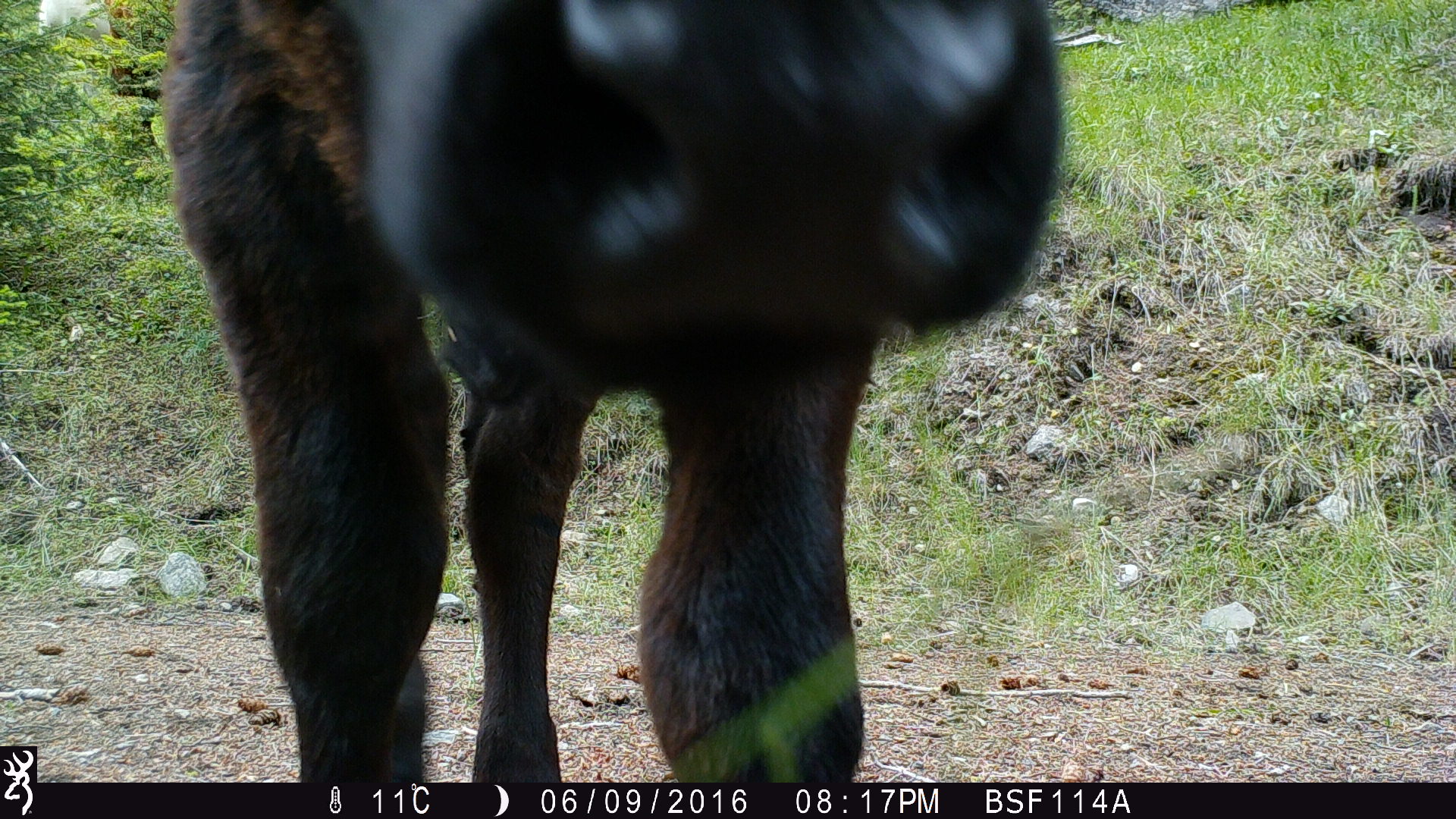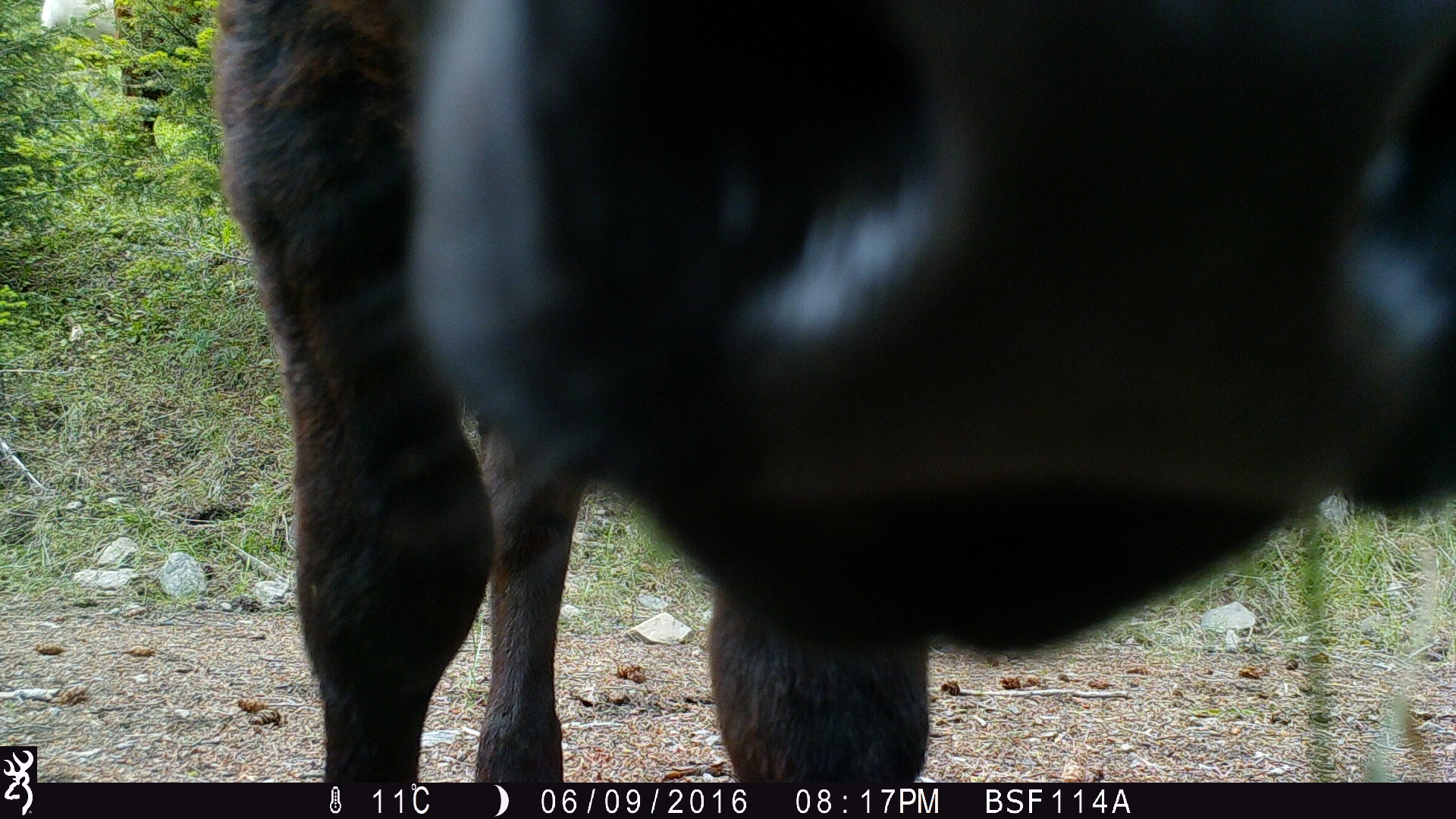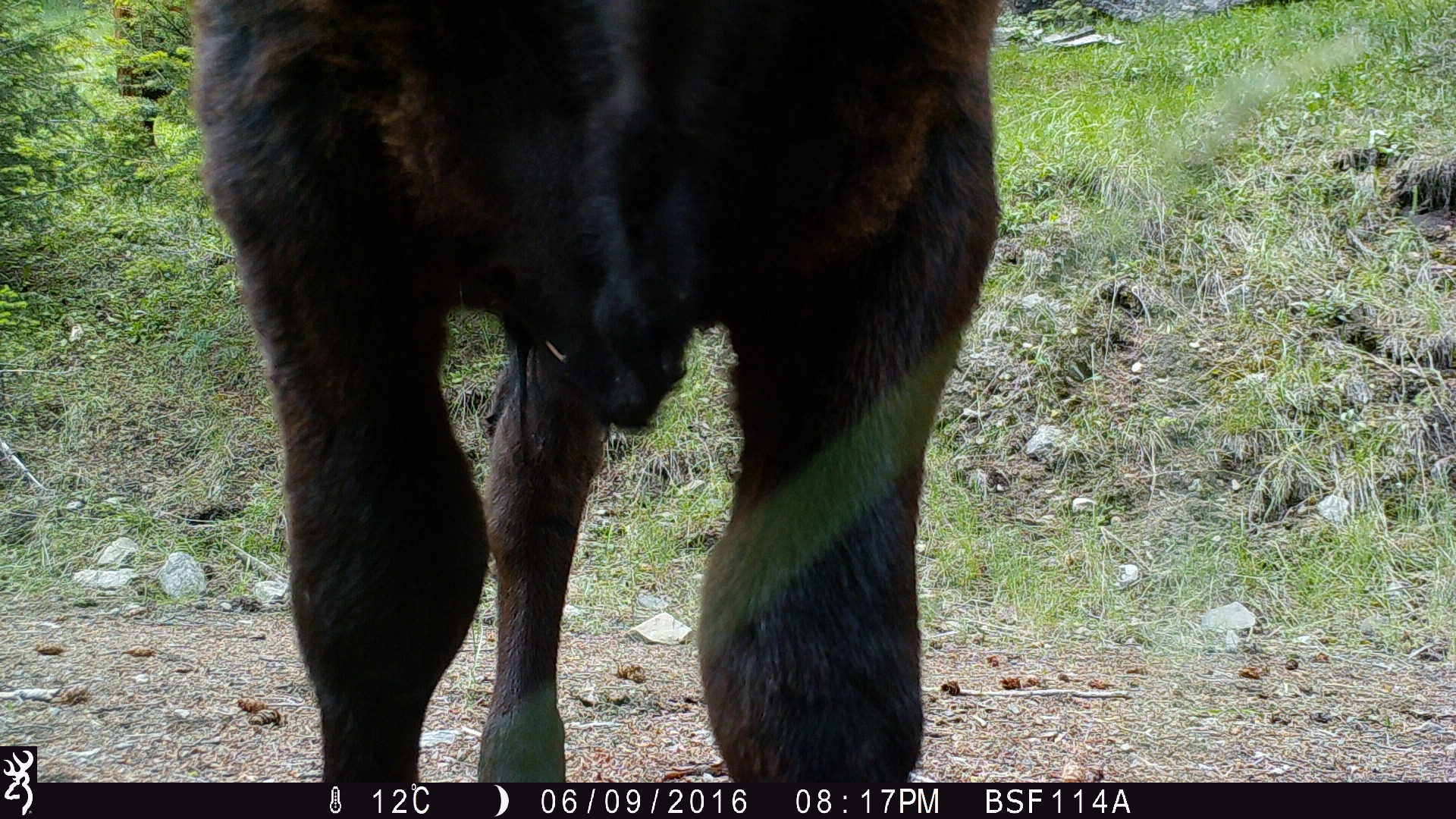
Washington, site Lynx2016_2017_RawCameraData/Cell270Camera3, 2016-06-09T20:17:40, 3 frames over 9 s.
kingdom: Animalia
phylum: Chordata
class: Mammalia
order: Artiodactyla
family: Bovidae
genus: Bos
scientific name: Bos taurus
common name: domestic cattle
Domestic cattle (Bos taurus). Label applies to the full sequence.